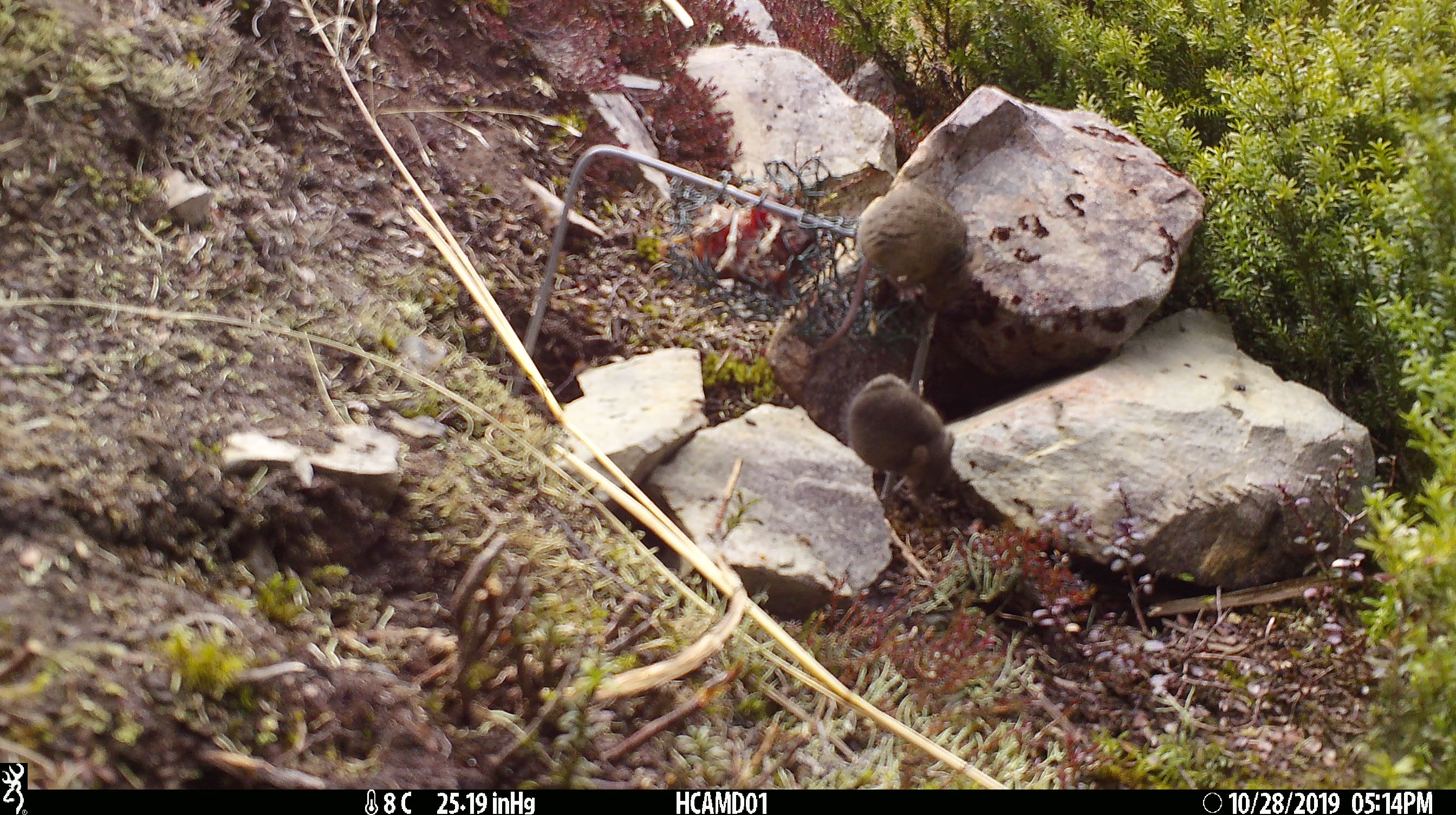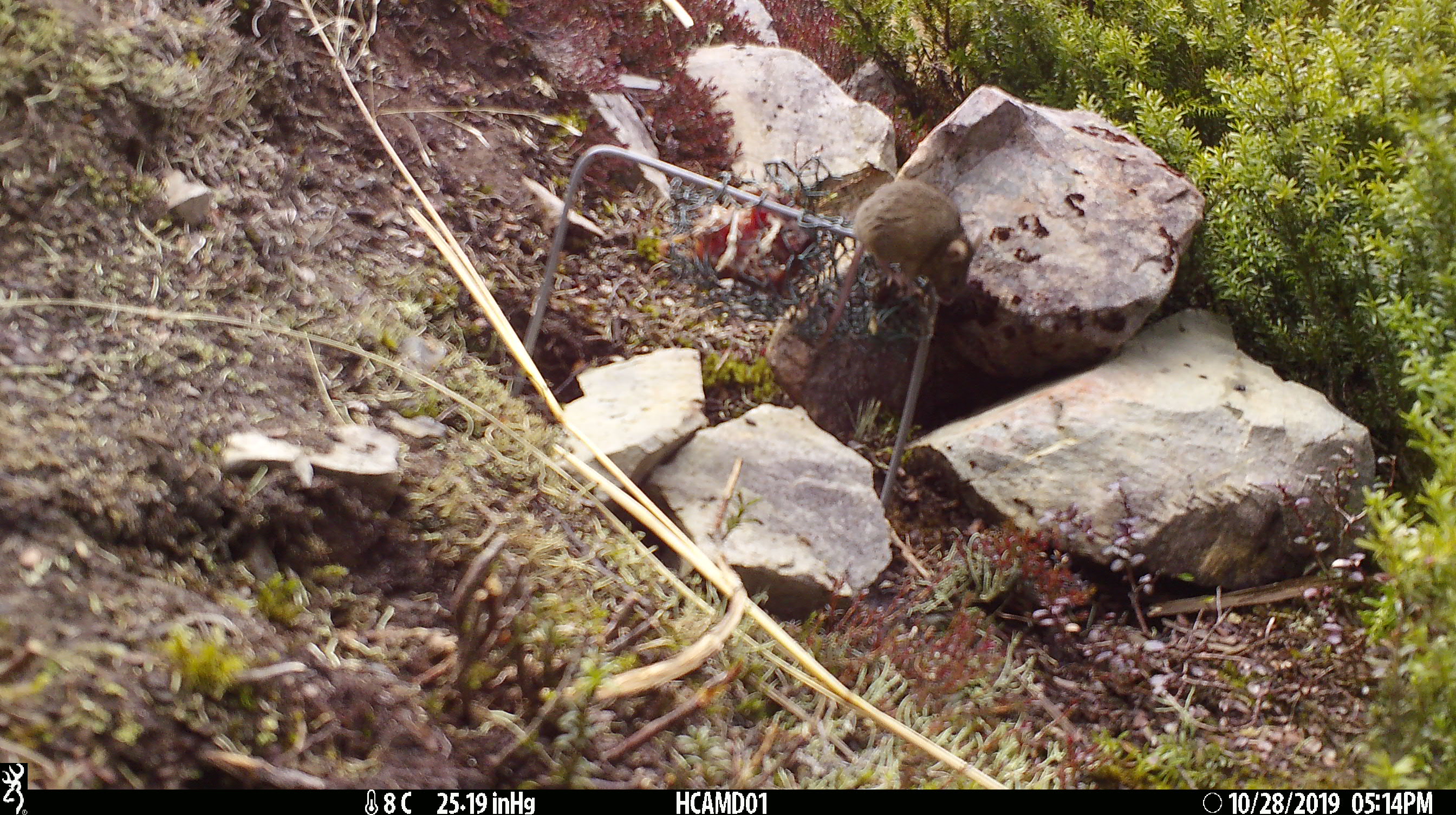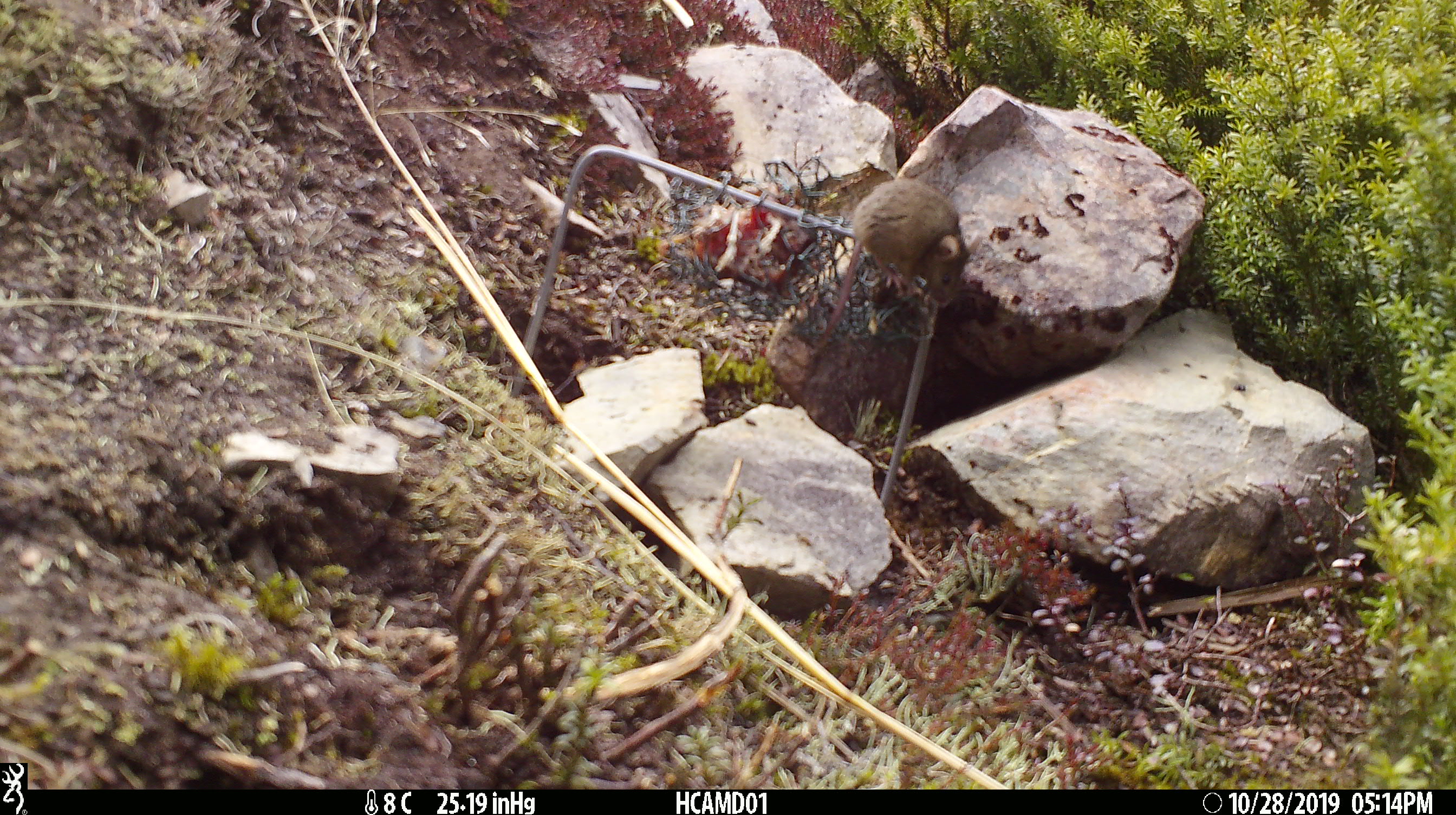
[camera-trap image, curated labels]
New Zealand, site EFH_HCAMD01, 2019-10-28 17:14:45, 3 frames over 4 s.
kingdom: Animalia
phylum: Chordata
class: Mammalia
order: Rodentia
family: Muridae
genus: Mus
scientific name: Mus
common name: mouse